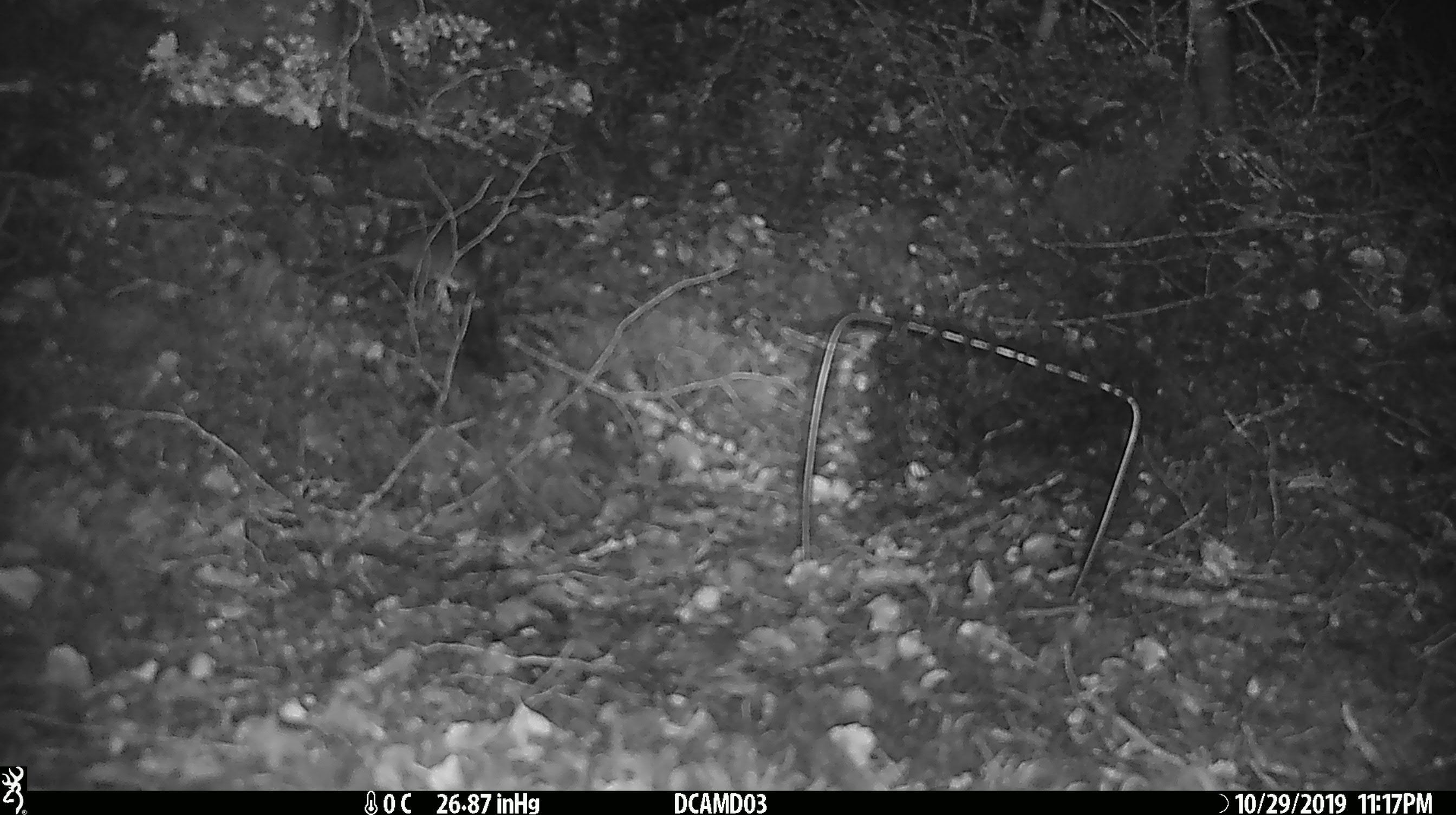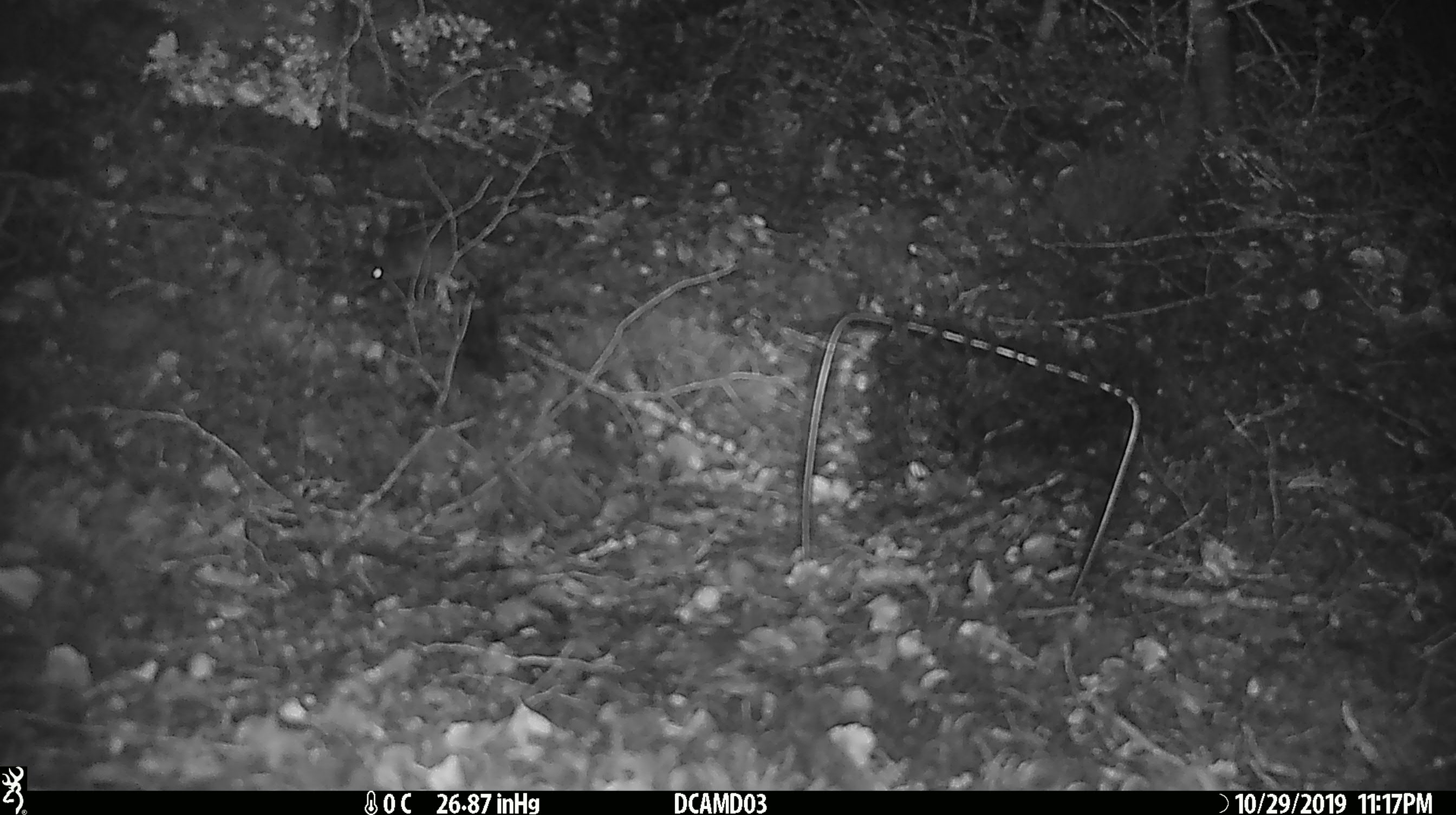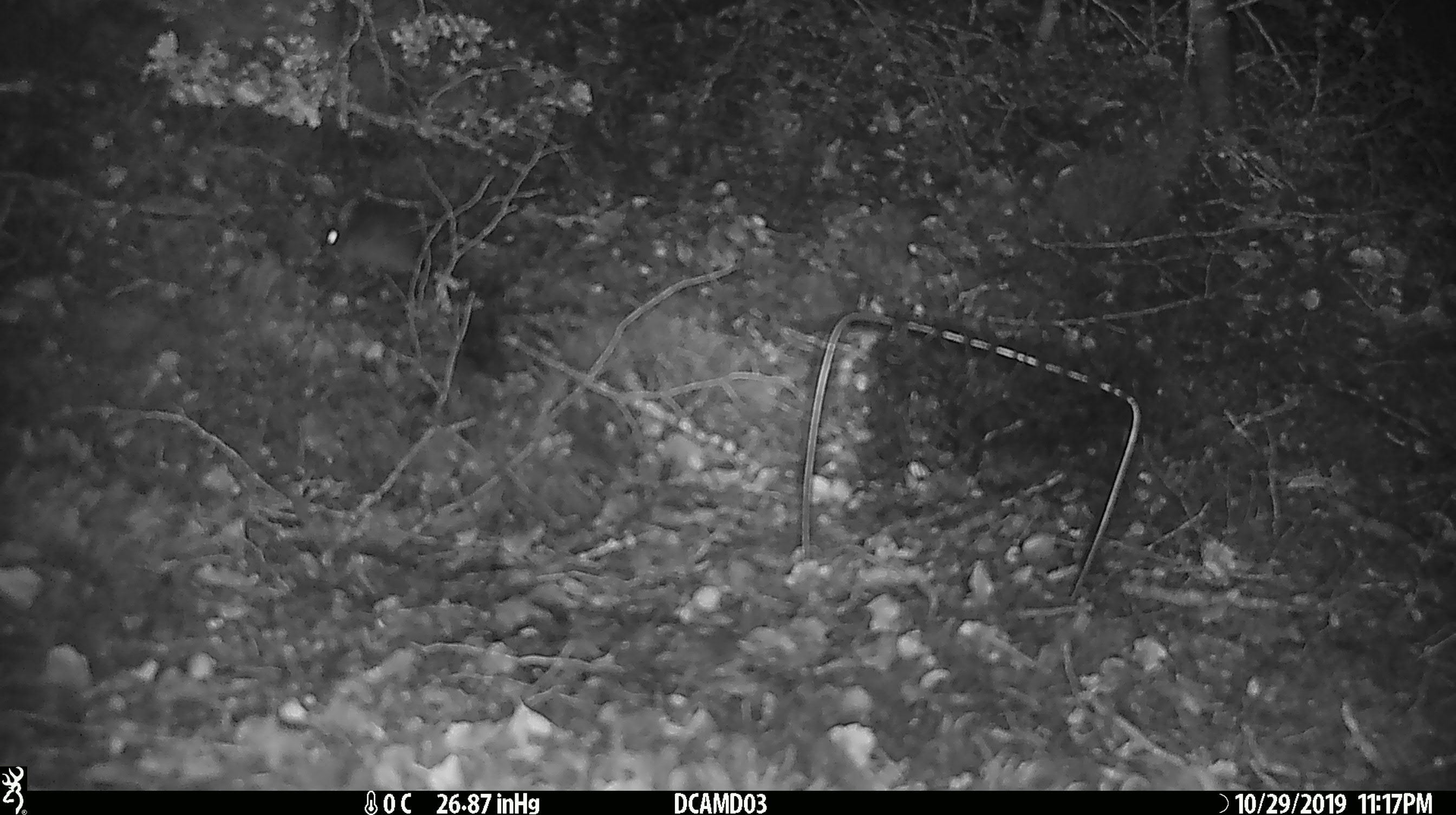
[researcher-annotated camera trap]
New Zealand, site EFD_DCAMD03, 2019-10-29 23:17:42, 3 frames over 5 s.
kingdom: Animalia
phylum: Chordata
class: Mammalia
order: Rodentia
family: Muridae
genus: Mus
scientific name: Mus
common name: mouse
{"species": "mouse (Mus)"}